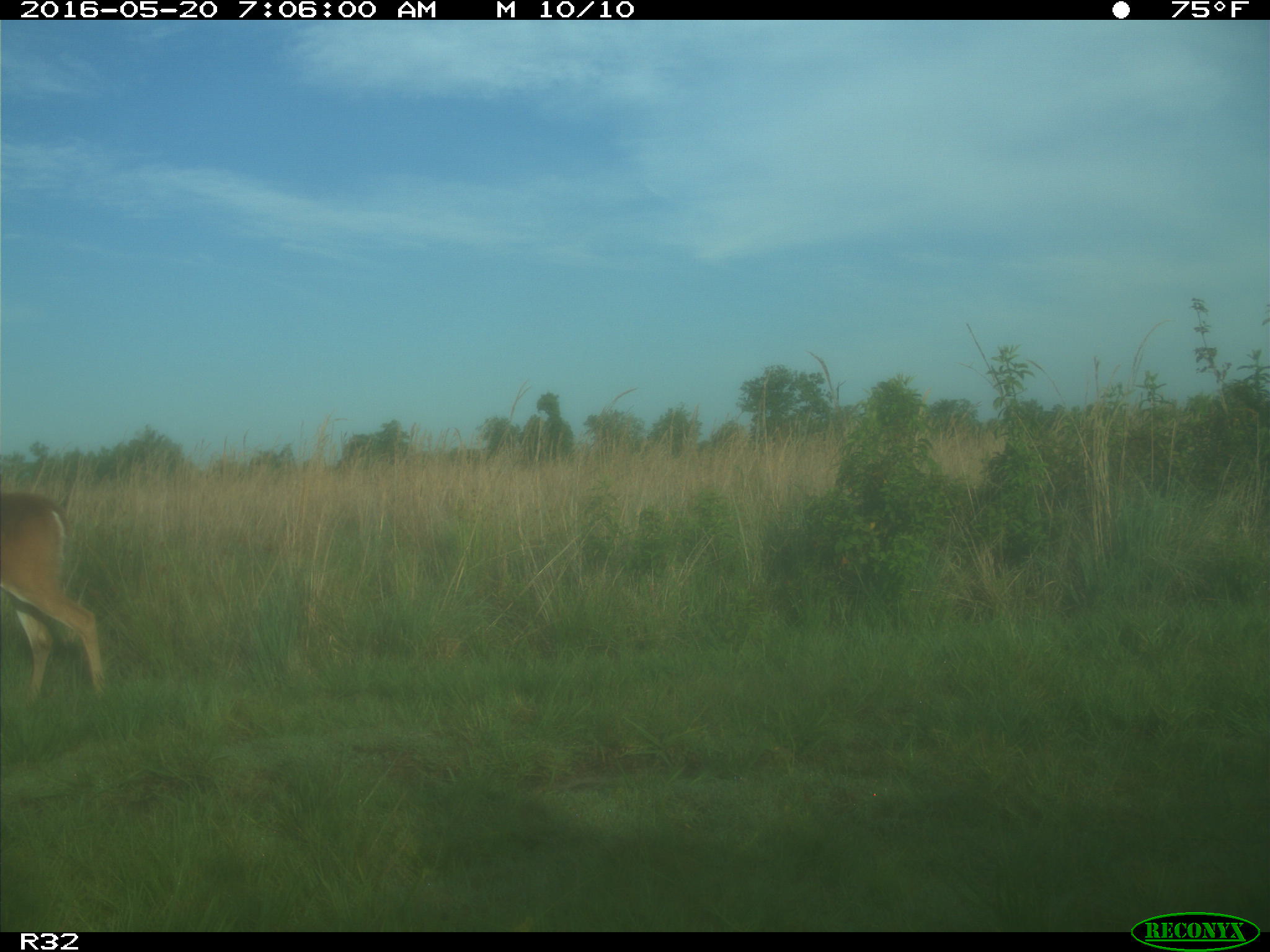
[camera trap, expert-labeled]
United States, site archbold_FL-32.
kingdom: Animalia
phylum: Chordata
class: Mammalia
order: Artiodactyla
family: Cervidae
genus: Odocoileus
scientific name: Odocoileus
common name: deer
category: unidentified deer